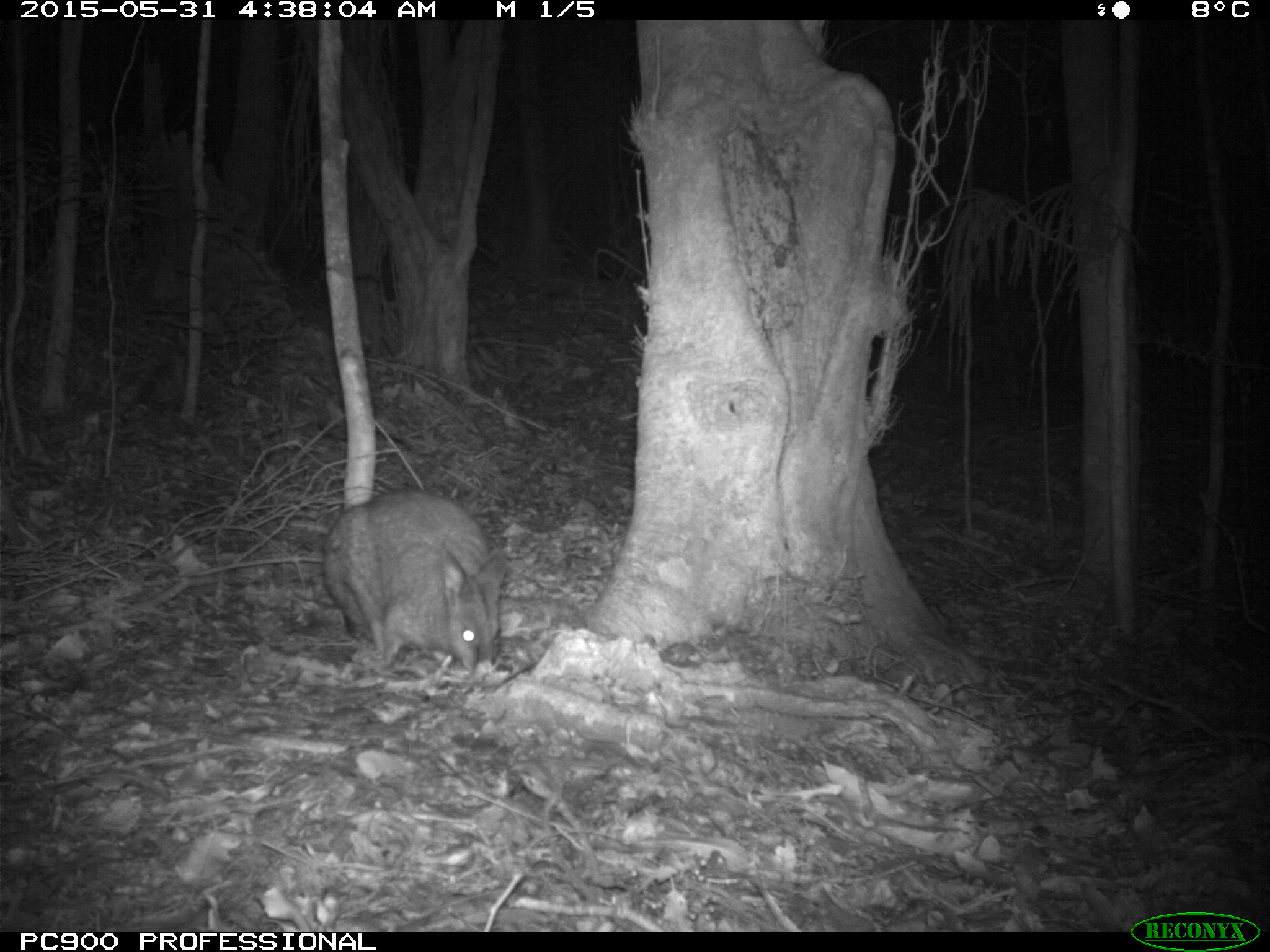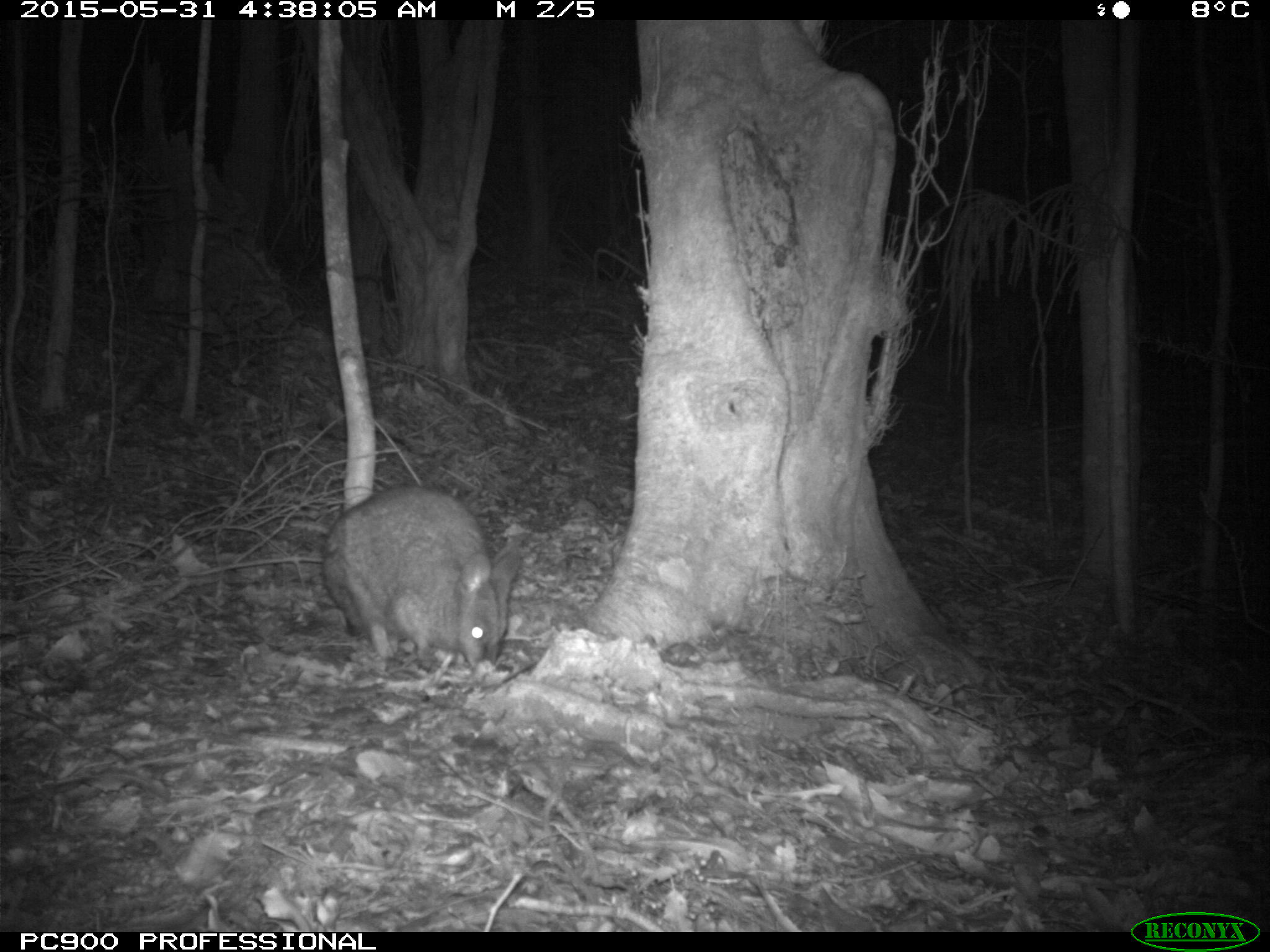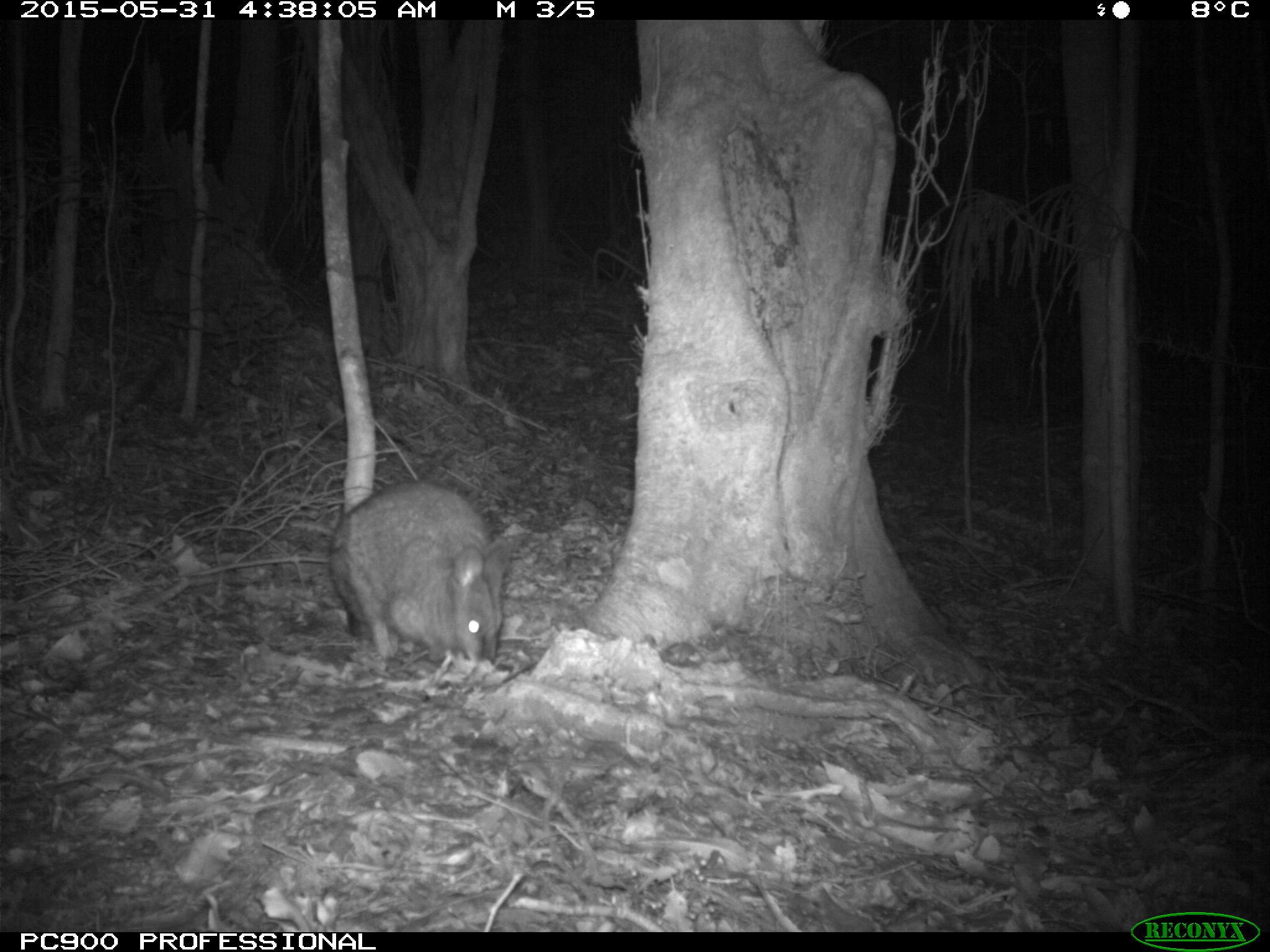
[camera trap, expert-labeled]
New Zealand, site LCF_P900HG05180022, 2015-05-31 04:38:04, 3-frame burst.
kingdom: Animalia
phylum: Chordata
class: Mammalia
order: Diprotodontia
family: Macropodidae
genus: Notamacropus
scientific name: Notamacropus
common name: wallaby